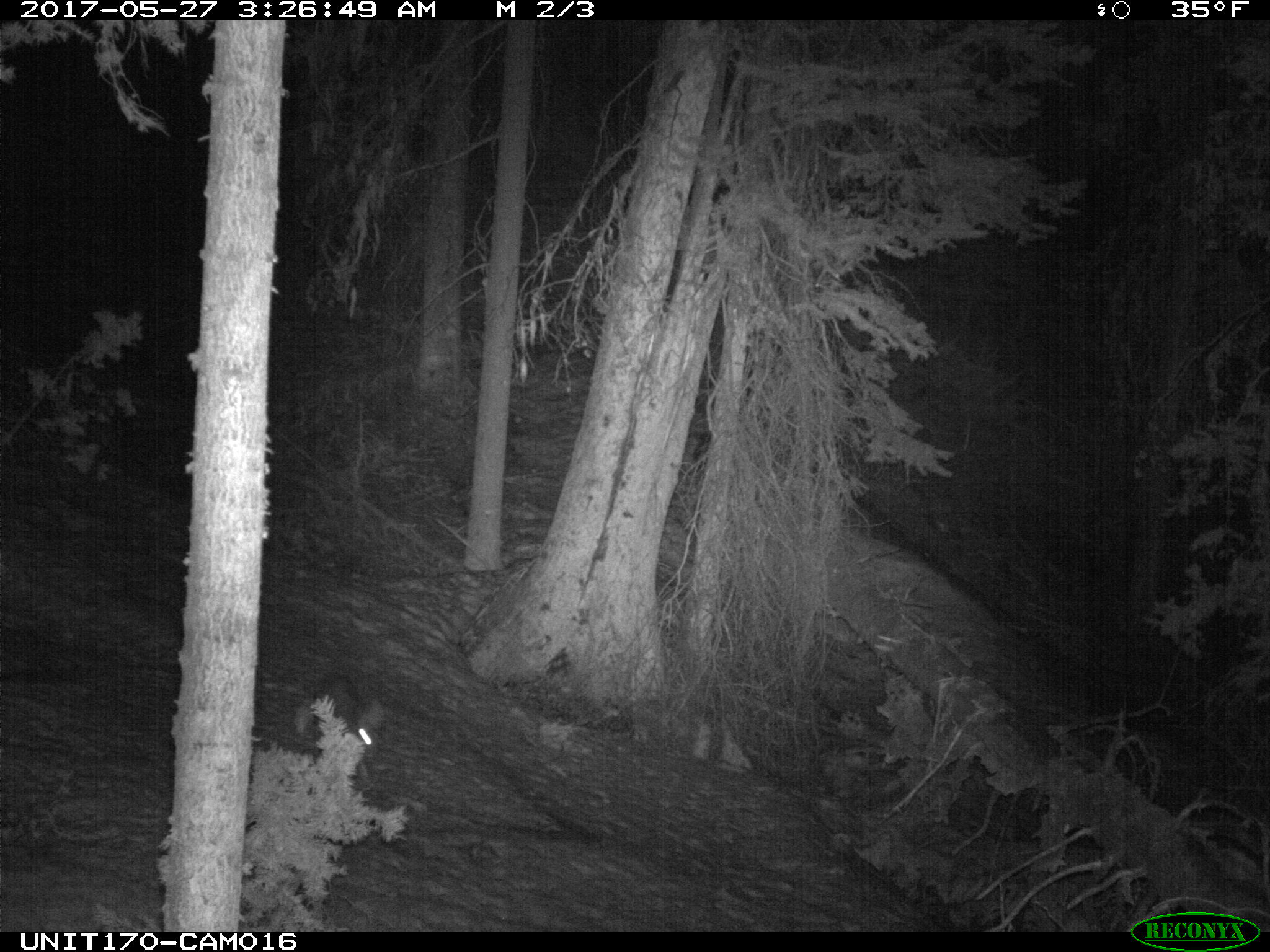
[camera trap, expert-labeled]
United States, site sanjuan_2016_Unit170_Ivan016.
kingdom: Animalia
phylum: Chordata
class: Mammalia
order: Lagomorpha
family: Leporidae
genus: Lepus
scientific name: Lepus americanus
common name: snowshoe hare